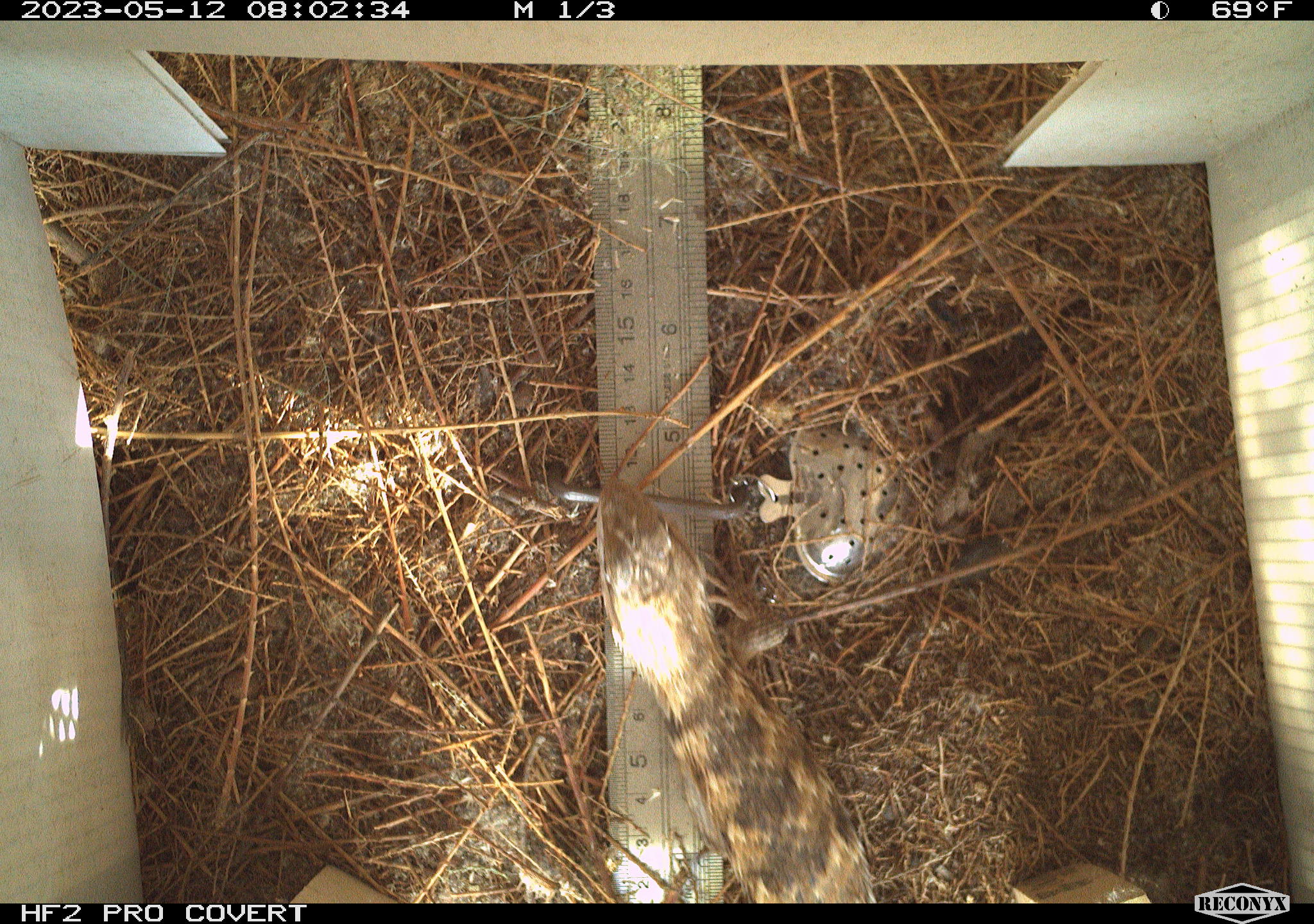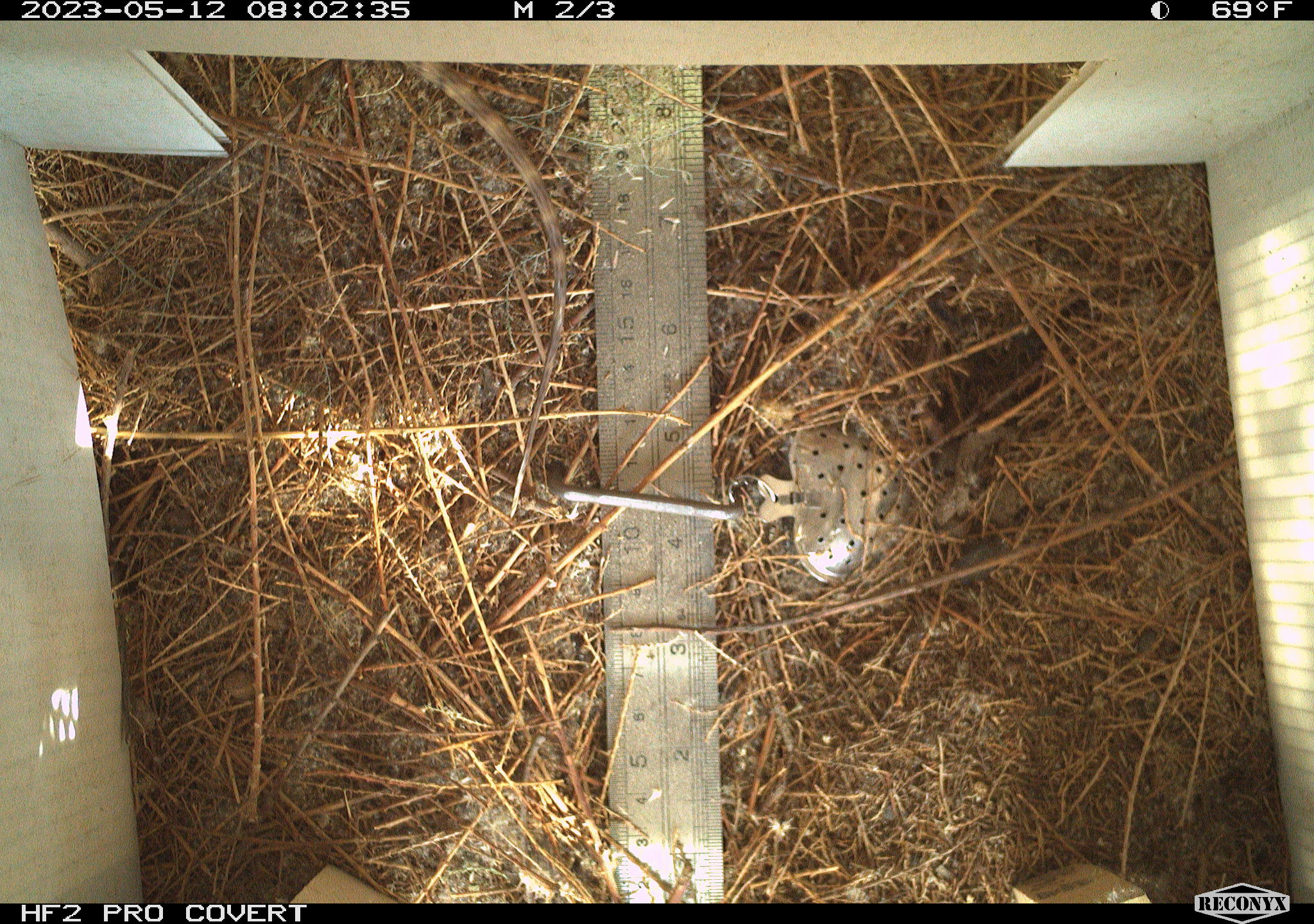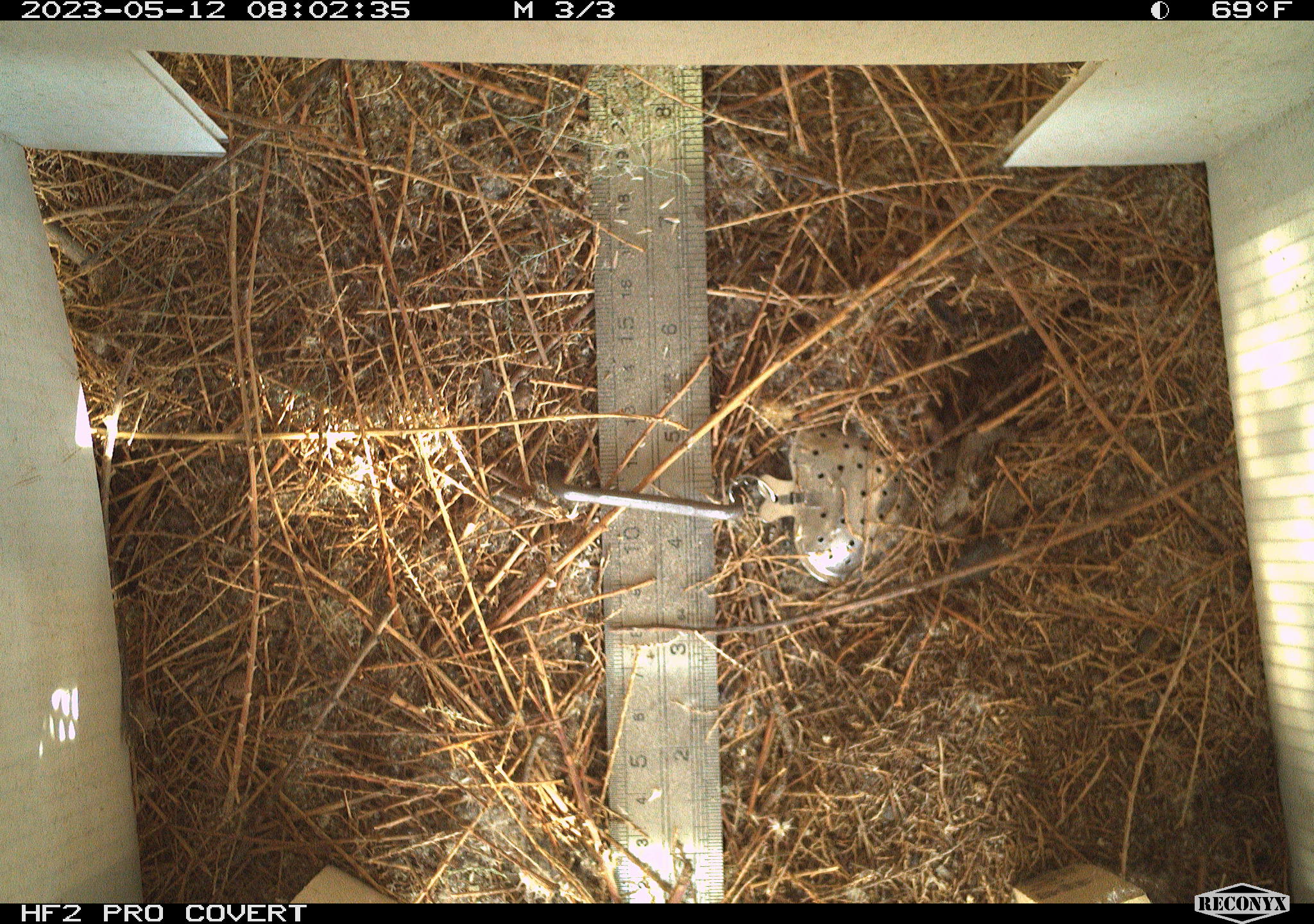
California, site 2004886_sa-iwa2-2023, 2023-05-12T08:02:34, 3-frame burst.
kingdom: Animalia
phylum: Chordata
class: Reptilia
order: Squamata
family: Phrynosomatidae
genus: Sceloporus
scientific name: Sceloporus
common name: spiny lizards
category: sceloporus species